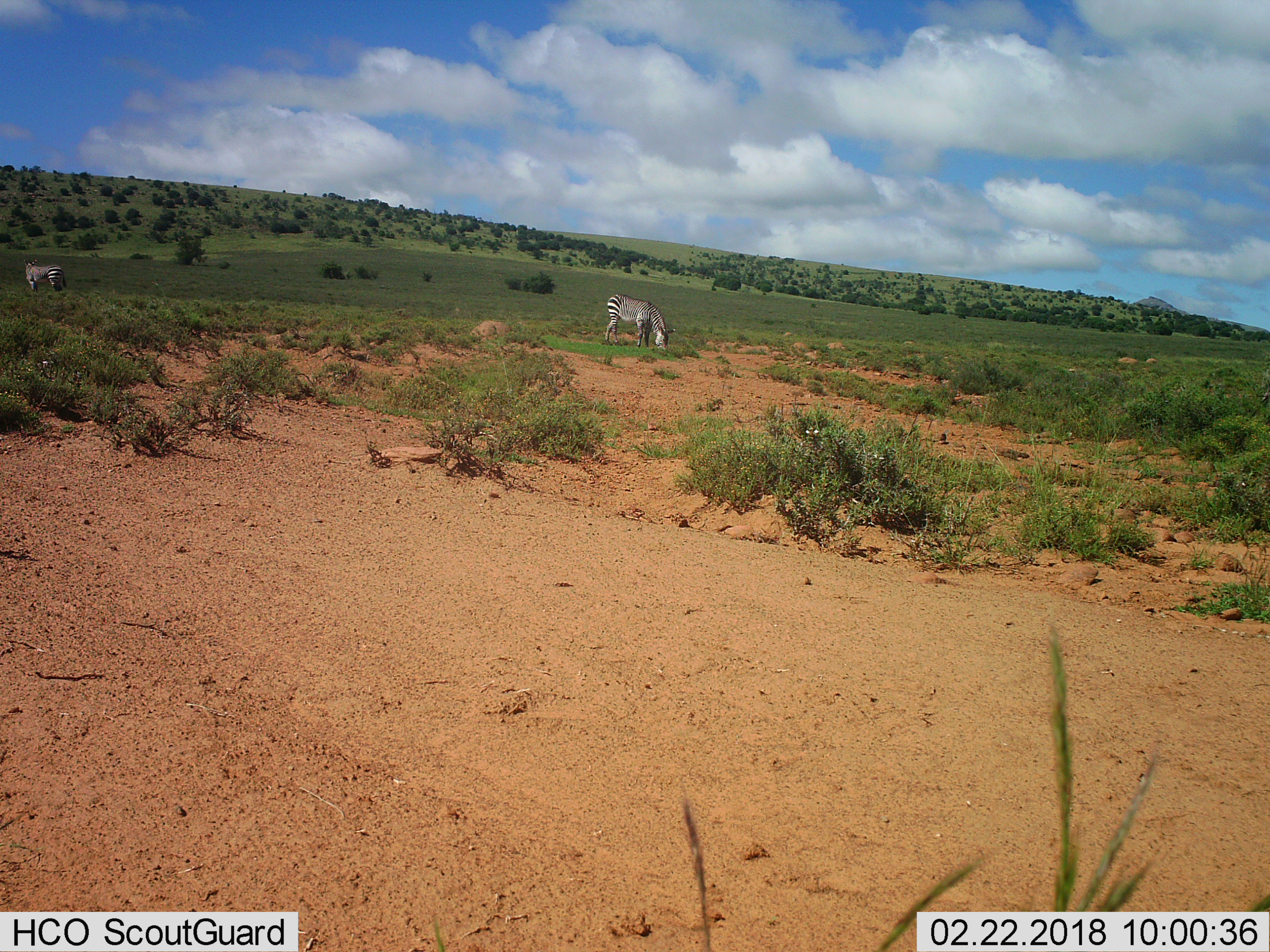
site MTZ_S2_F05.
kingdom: Animalia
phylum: Chordata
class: Mammalia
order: Perissodactyla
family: Equidae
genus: Equus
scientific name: Equus zebra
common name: mountain zebra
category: zebramountain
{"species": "zebramountain (mountain zebra) (Equus zebra)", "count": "2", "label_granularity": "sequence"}